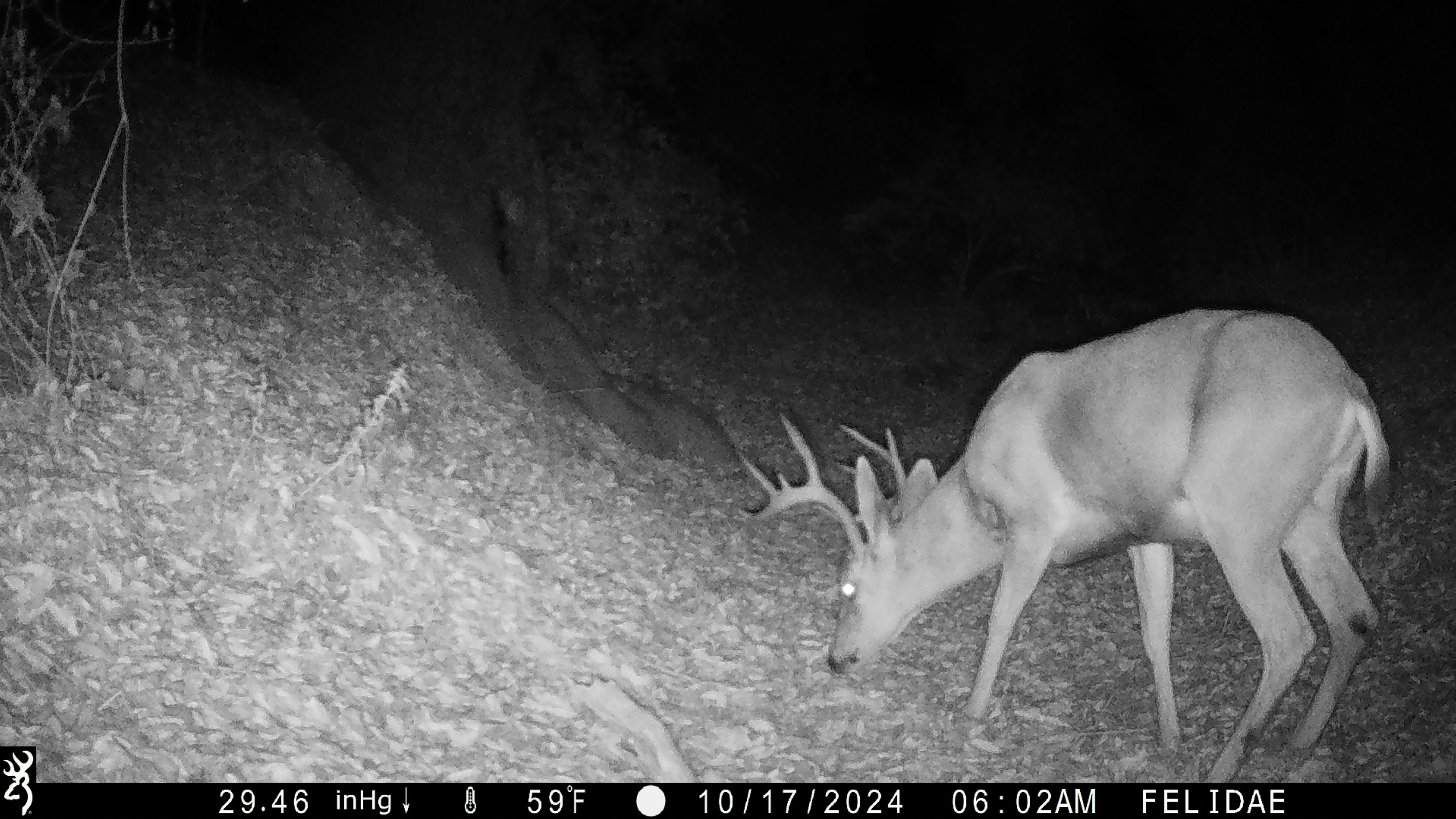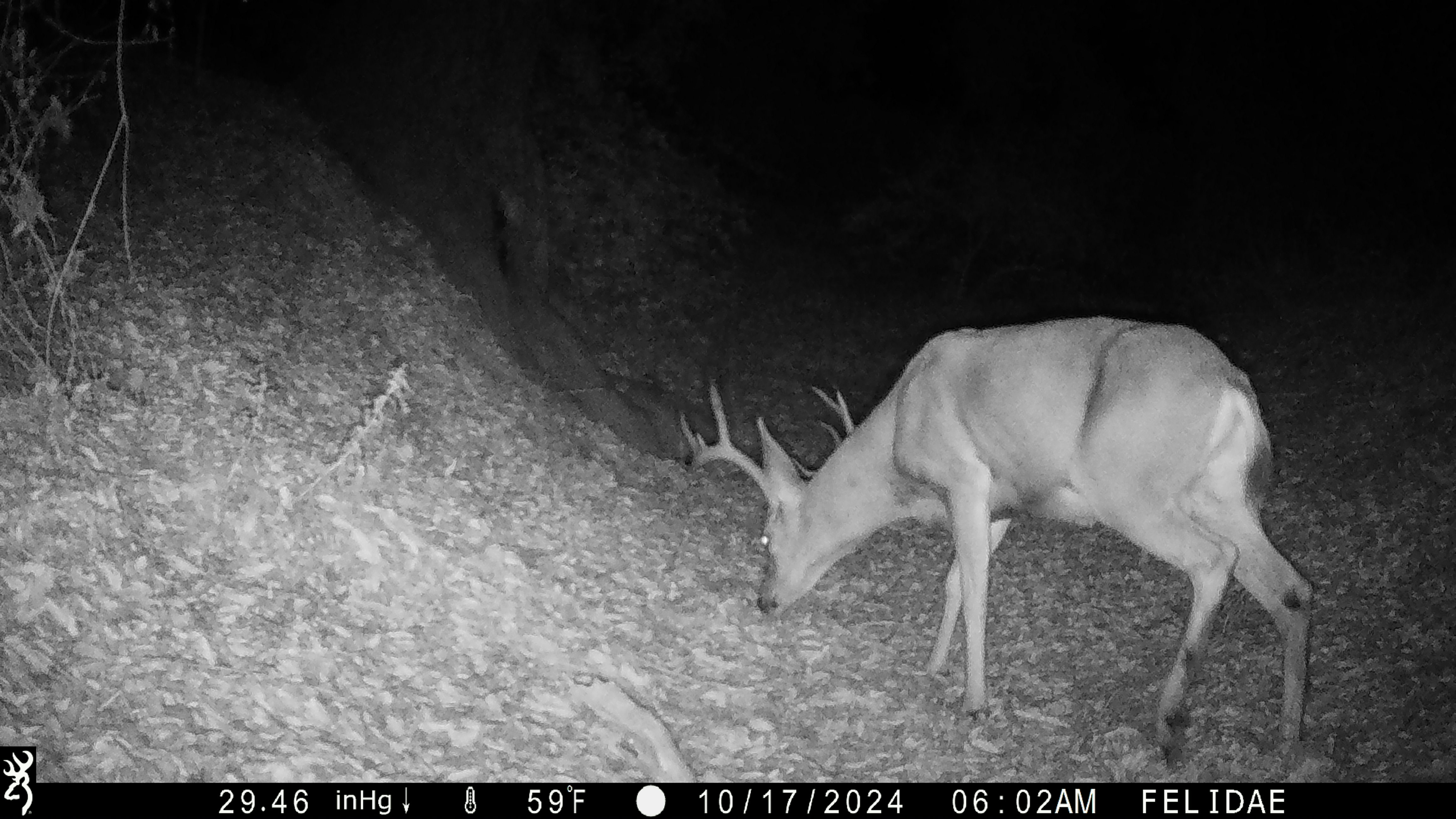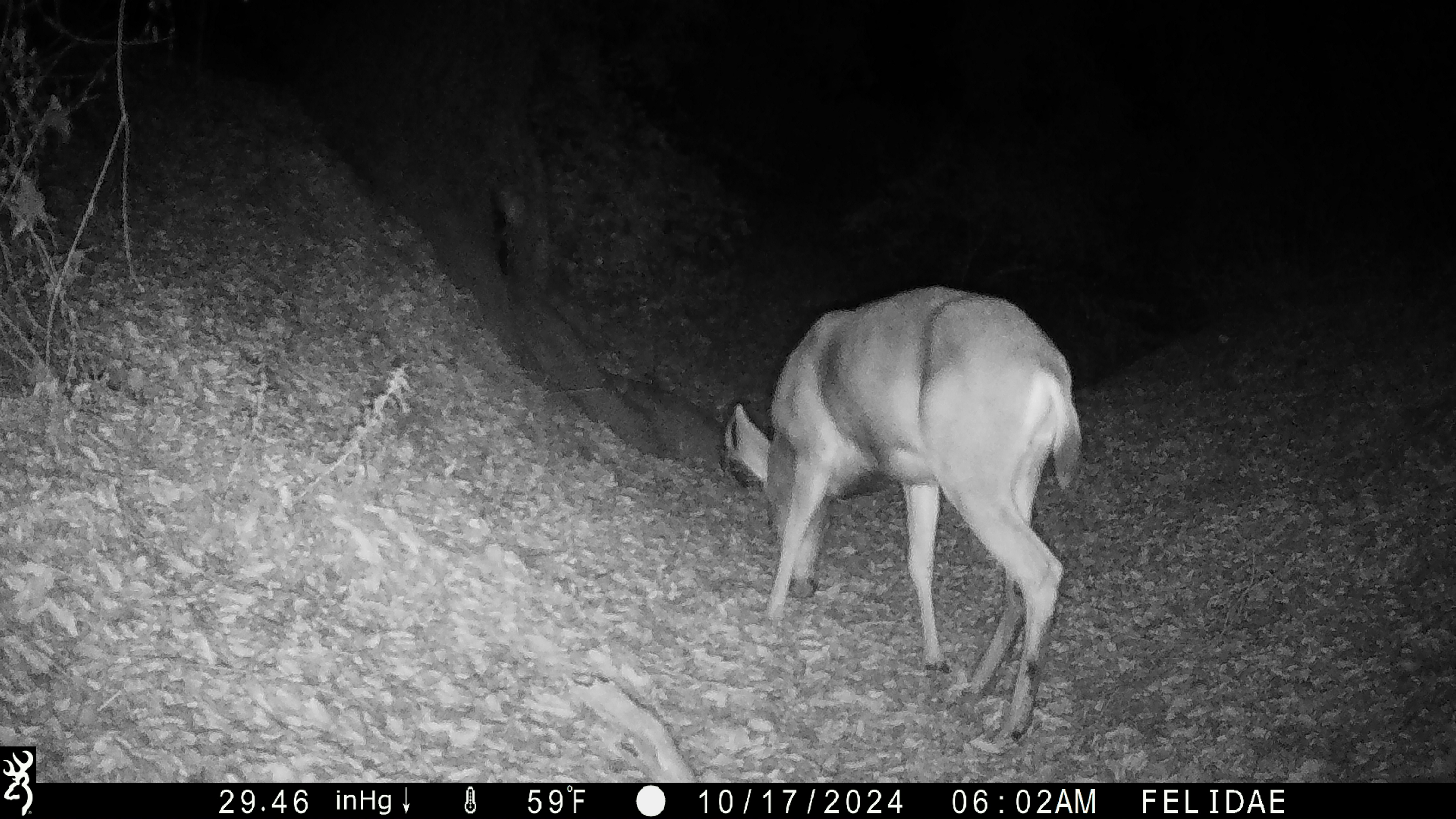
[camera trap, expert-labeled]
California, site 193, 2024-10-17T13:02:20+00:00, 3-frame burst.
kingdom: Animalia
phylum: Chordata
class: Mammalia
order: Artiodactyla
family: Cervidae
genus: Odocoileus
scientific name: Odocoileus hemionus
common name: mule deer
Mule deer (Odocoileus hemionus).